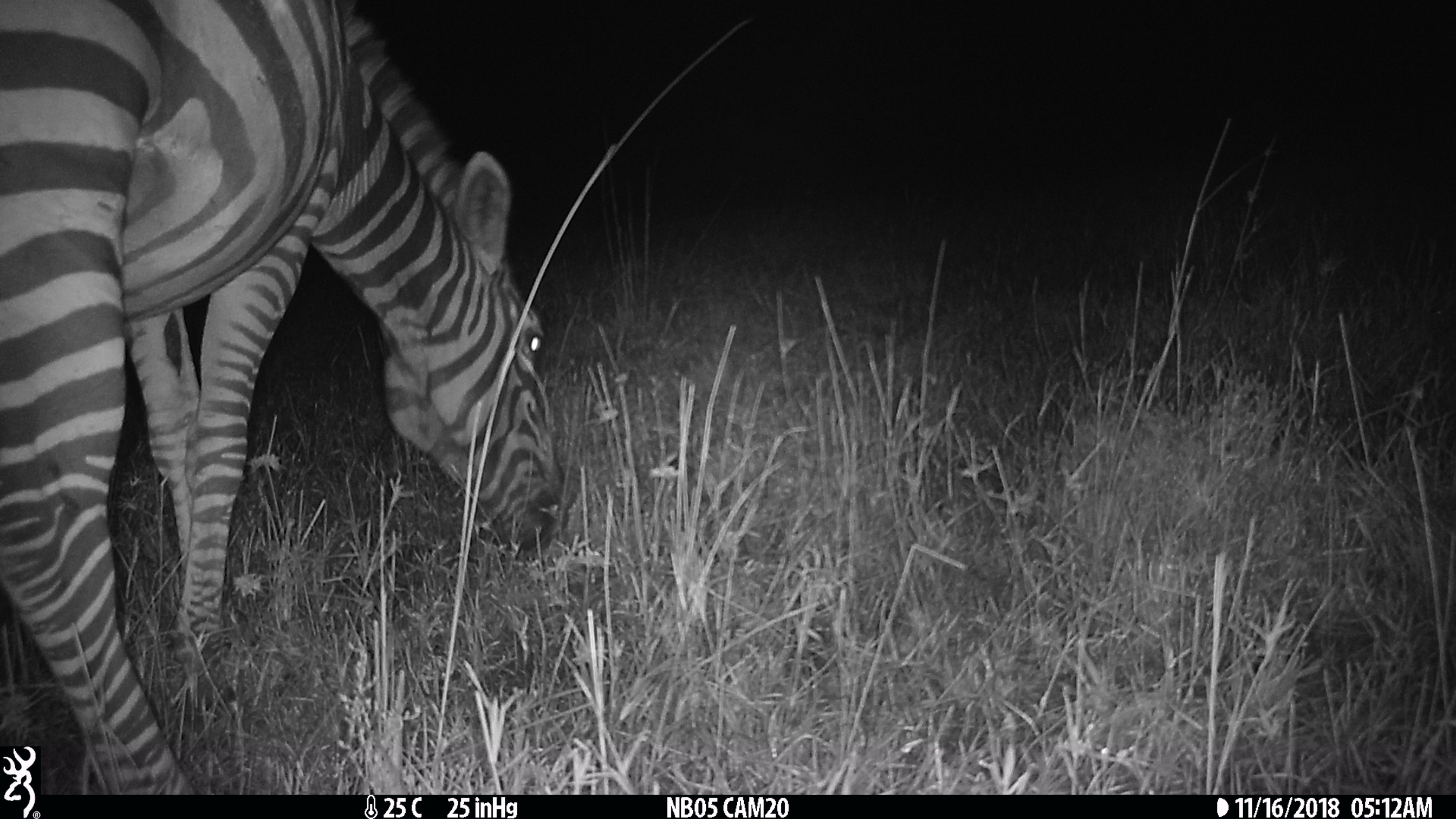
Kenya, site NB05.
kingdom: Animalia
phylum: Chordata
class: Mammalia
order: Perissodactyla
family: Equidae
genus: Equus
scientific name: Equus quagga burchellii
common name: burchell's zebra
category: zebra